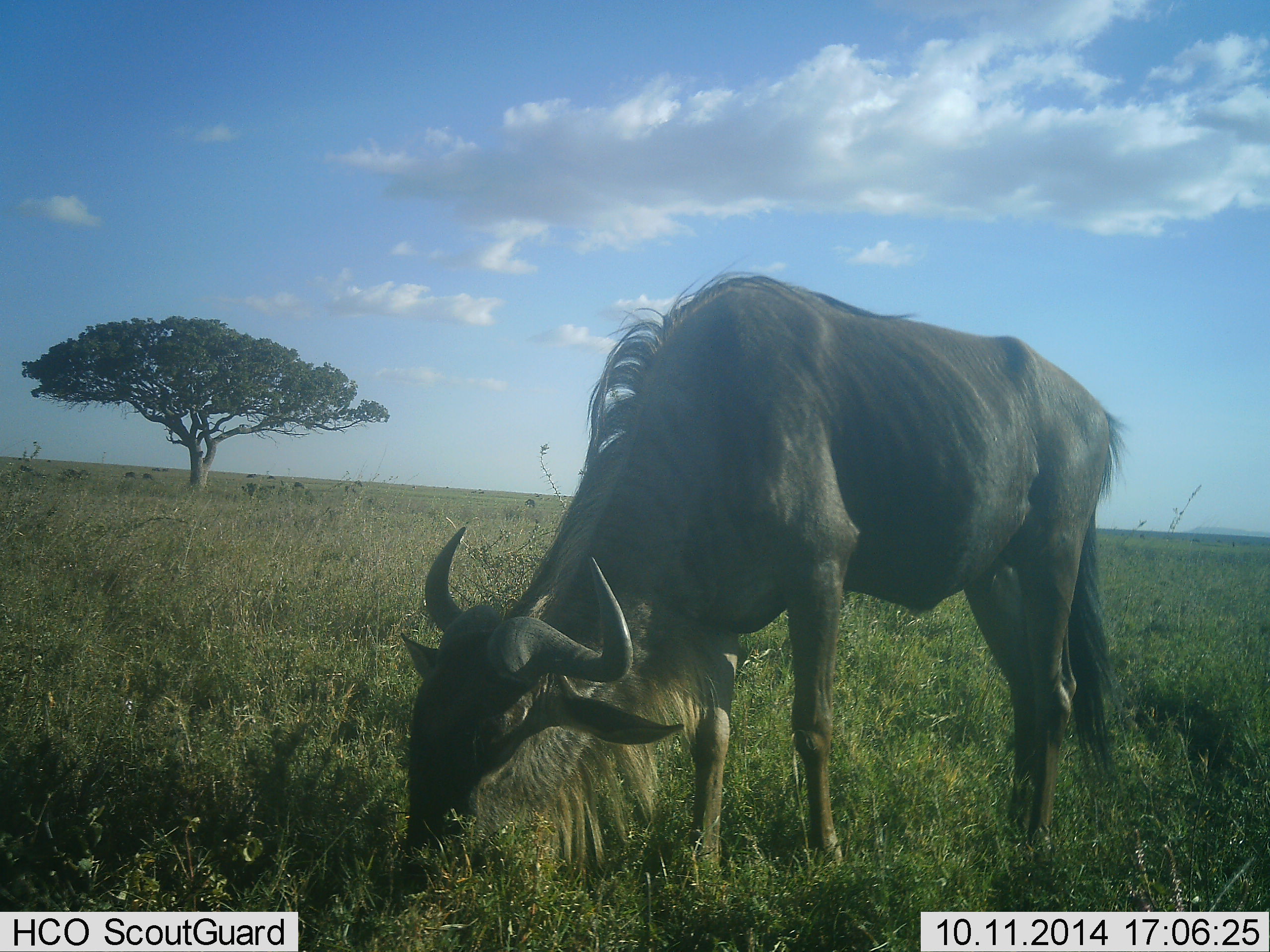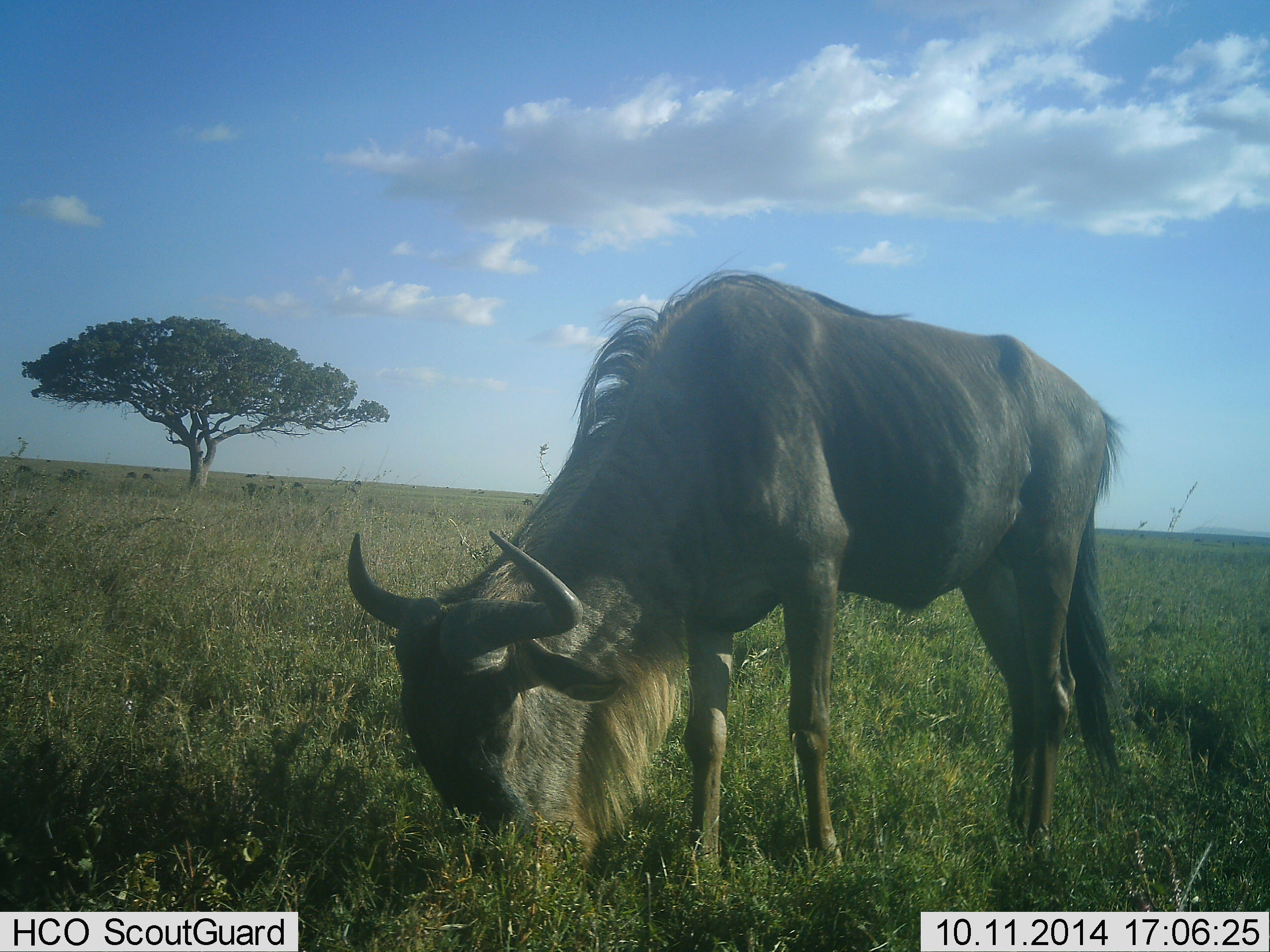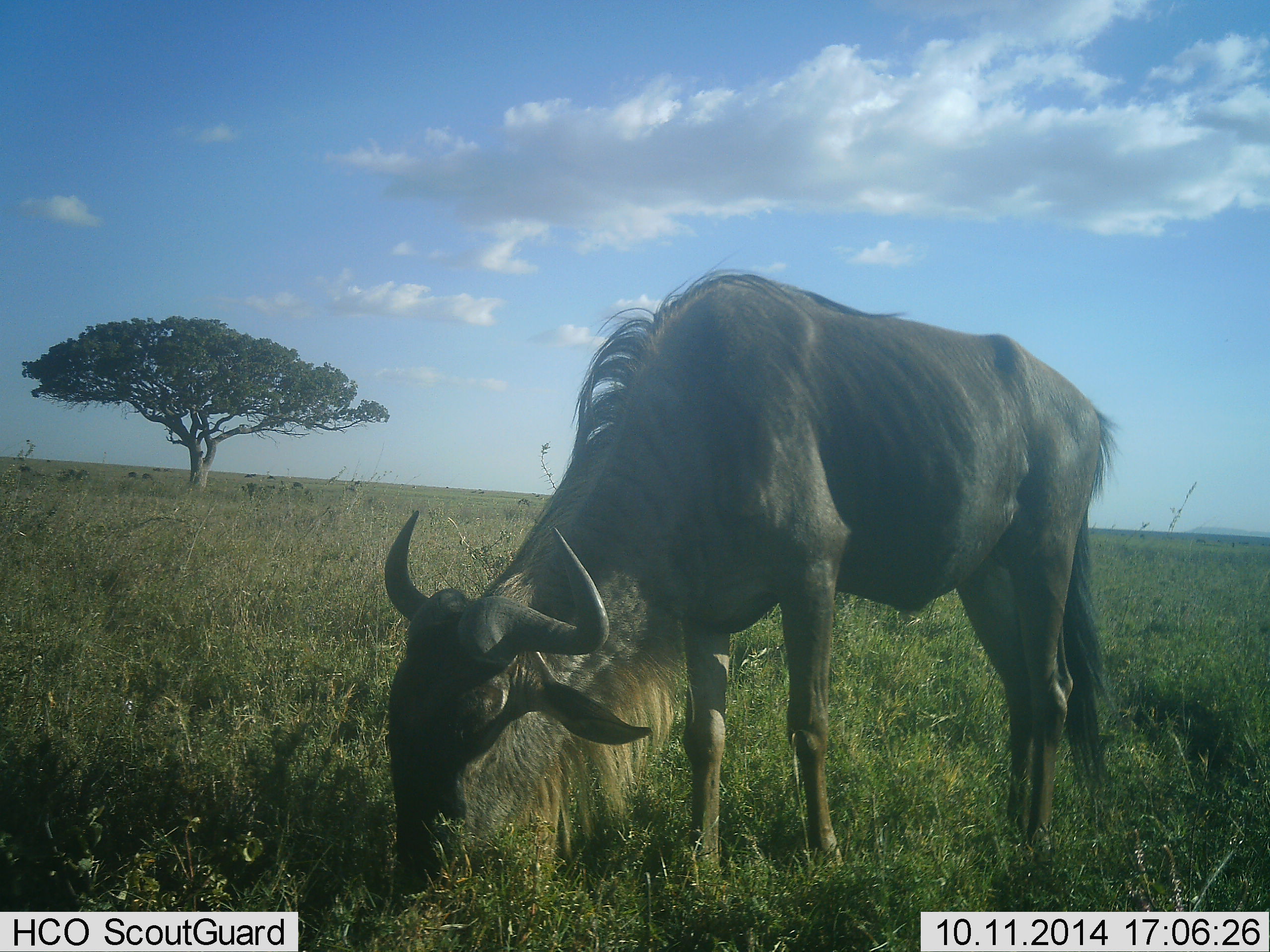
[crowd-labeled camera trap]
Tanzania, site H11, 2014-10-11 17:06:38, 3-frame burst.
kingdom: Animalia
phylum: Chordata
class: Mammalia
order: Artiodactyla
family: Bovidae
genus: Connochaetes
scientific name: Connochaetes taurinus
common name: blue wildebeest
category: wildebeest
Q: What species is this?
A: Wildebeest (blue wildebeest) (Connochaetes taurinus).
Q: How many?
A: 1.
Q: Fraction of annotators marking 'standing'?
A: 9%.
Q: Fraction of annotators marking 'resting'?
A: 0%.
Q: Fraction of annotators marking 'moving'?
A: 0%.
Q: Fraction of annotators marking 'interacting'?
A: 0%.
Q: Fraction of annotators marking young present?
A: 0%.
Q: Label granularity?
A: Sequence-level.